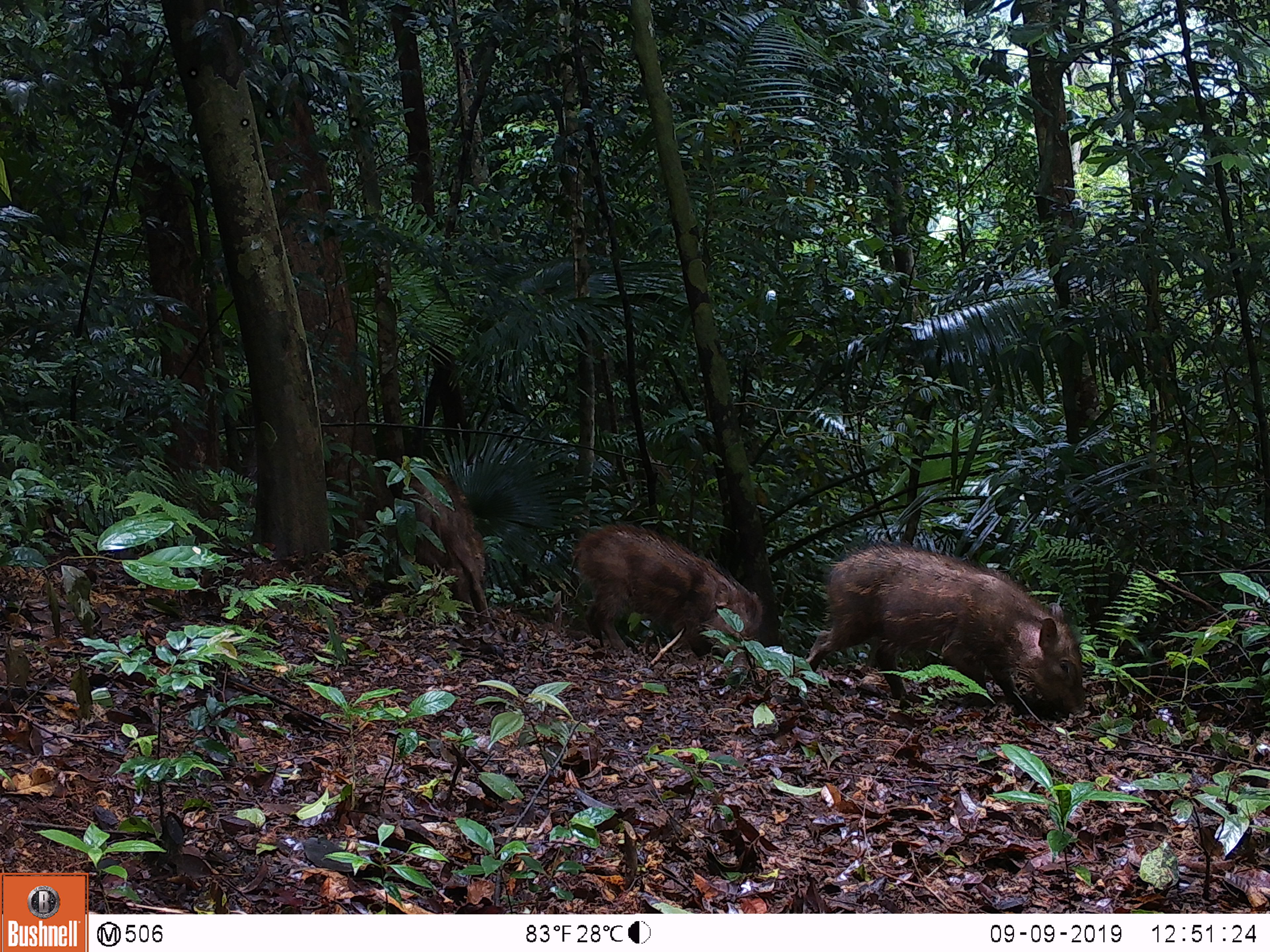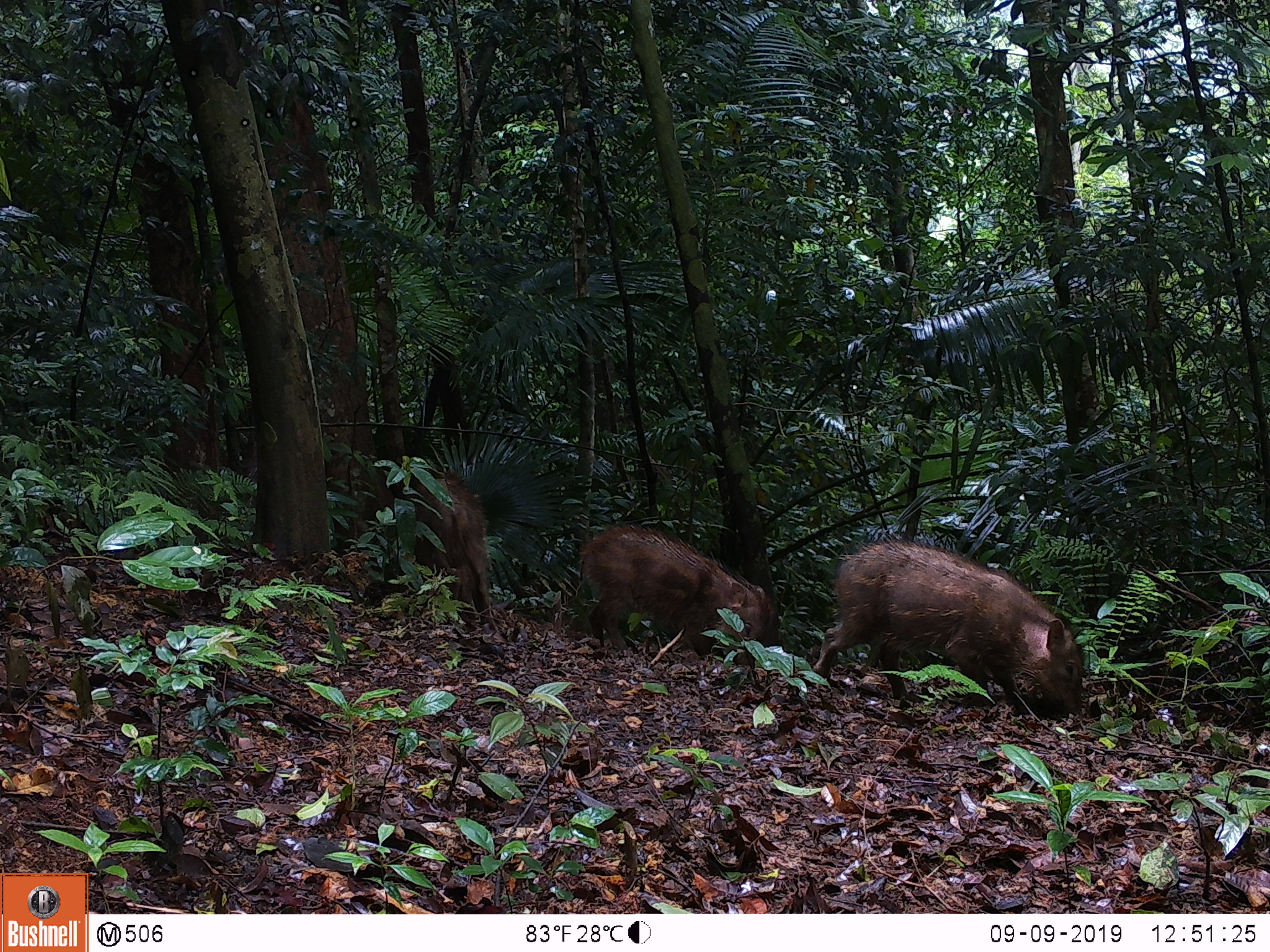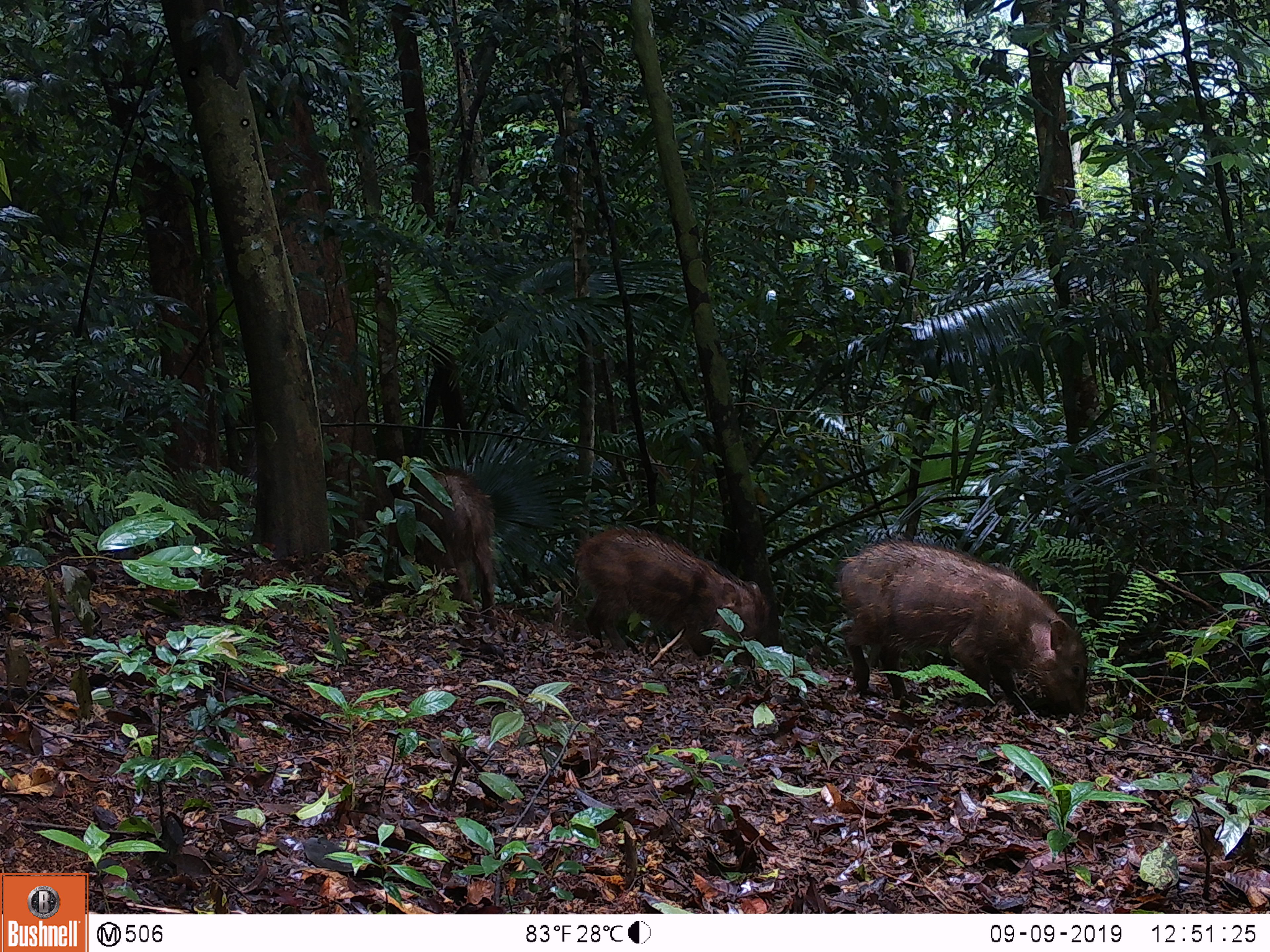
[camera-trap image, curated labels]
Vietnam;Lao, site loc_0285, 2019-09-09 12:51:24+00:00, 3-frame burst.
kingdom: Animalia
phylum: Chordata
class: Mammalia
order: Artiodactyla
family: Suidae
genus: Sus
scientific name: Sus scrofa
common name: eurasian wild pig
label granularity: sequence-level